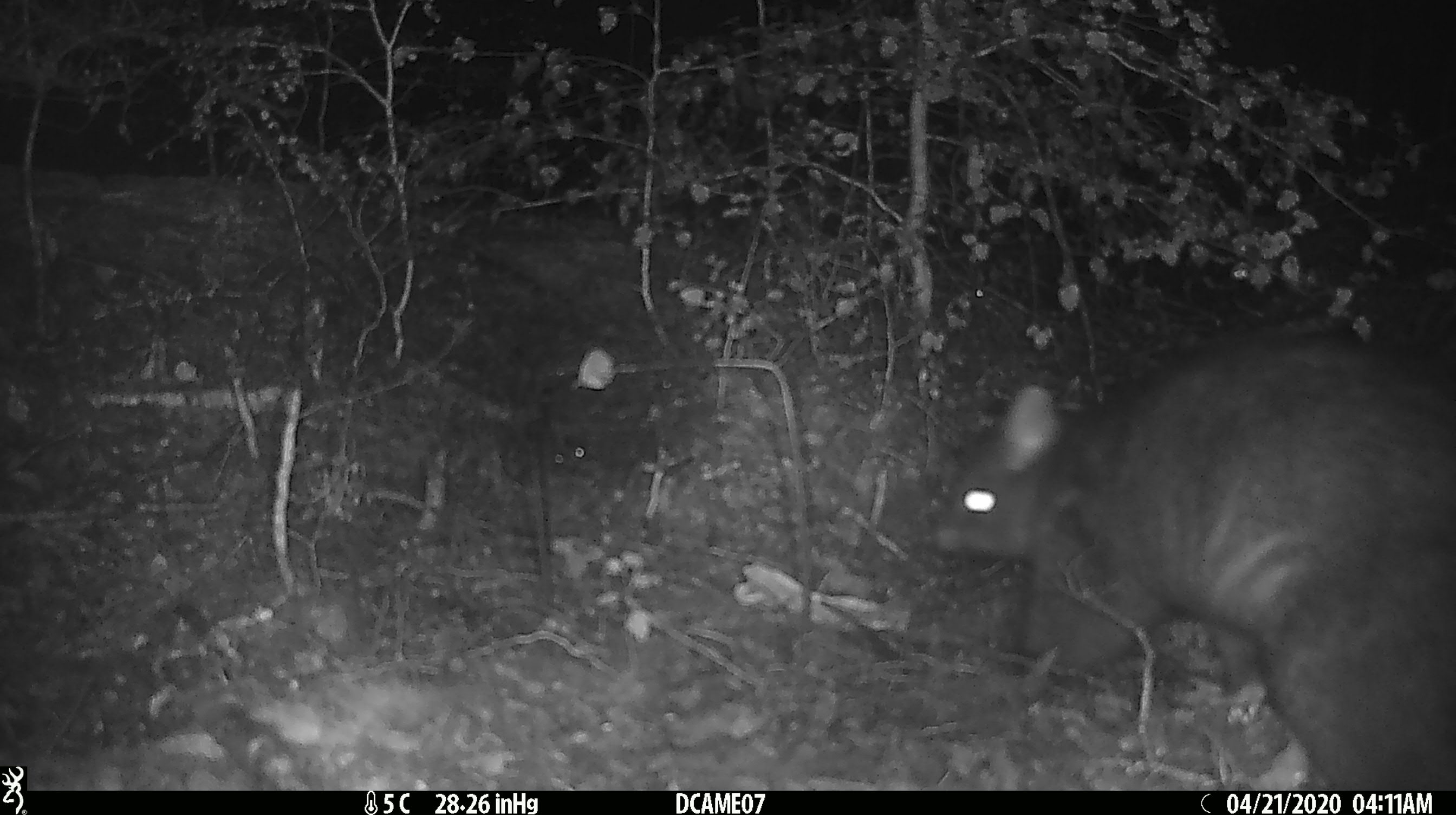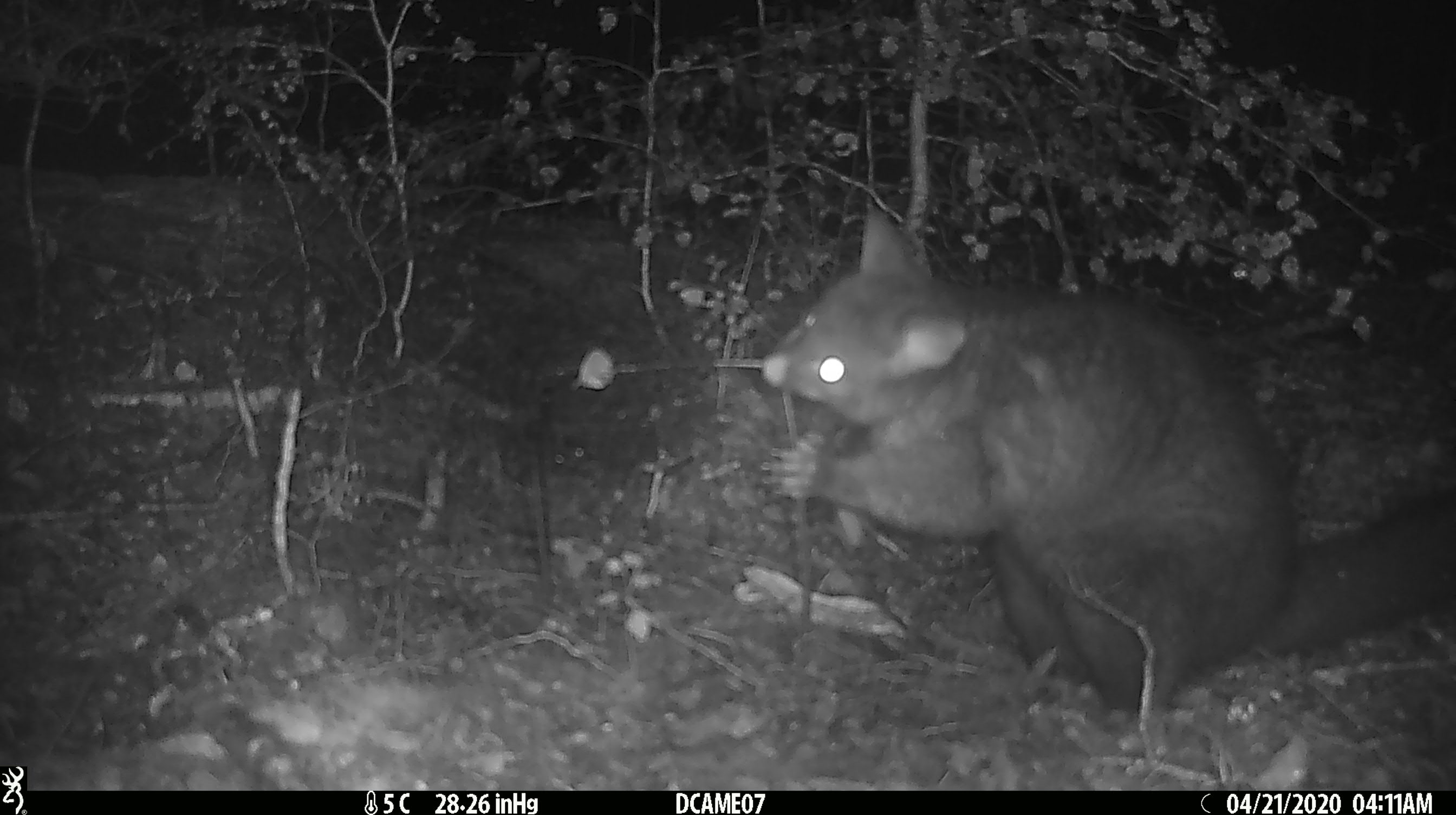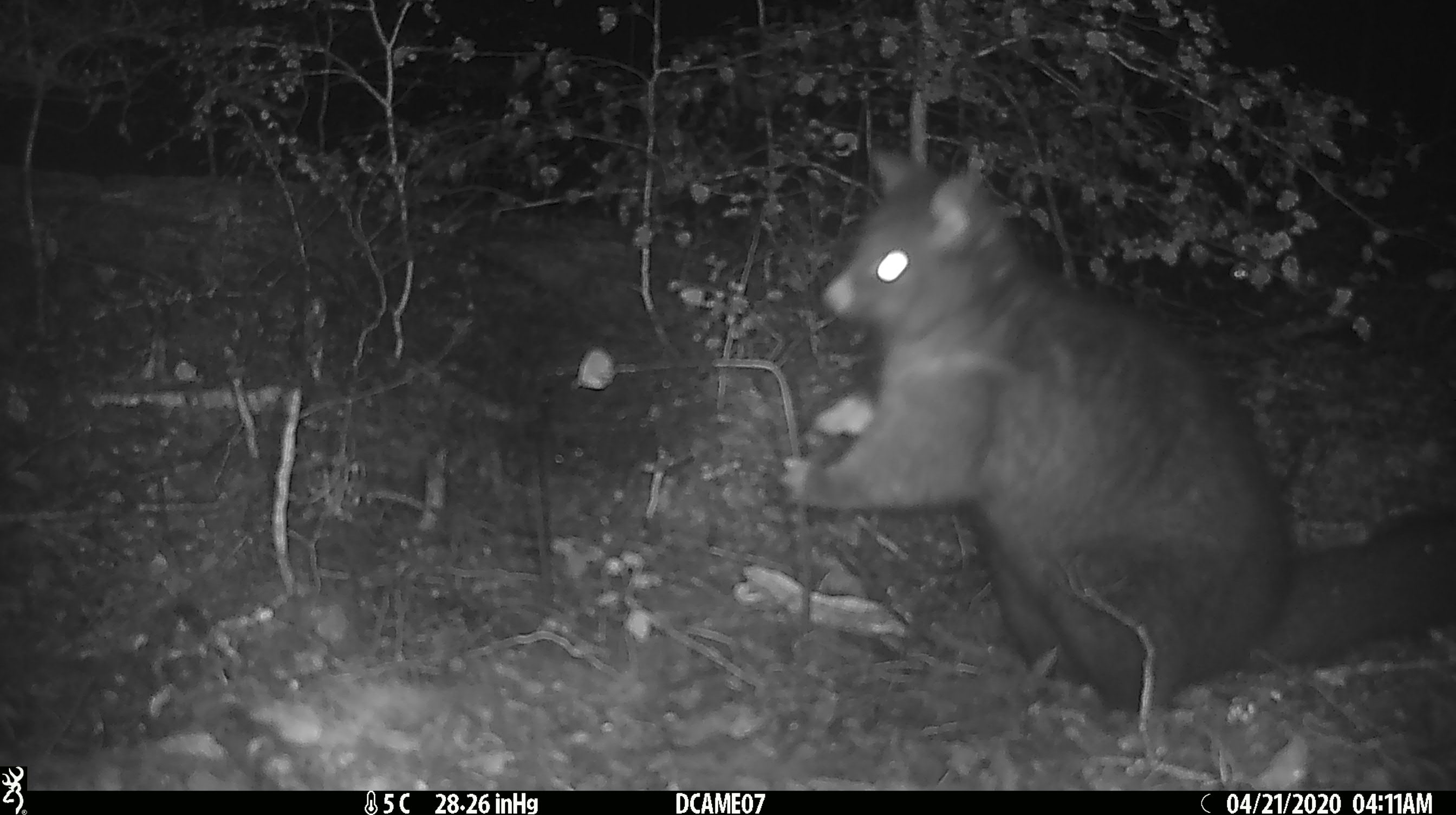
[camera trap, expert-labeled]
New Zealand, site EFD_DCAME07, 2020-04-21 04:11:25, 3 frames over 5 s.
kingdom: Animalia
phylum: Chordata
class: Mammalia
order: Diprotodontia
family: Phalangeridae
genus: Trichosurus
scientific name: Trichosurus vulpecula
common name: common brushtail possum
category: possum